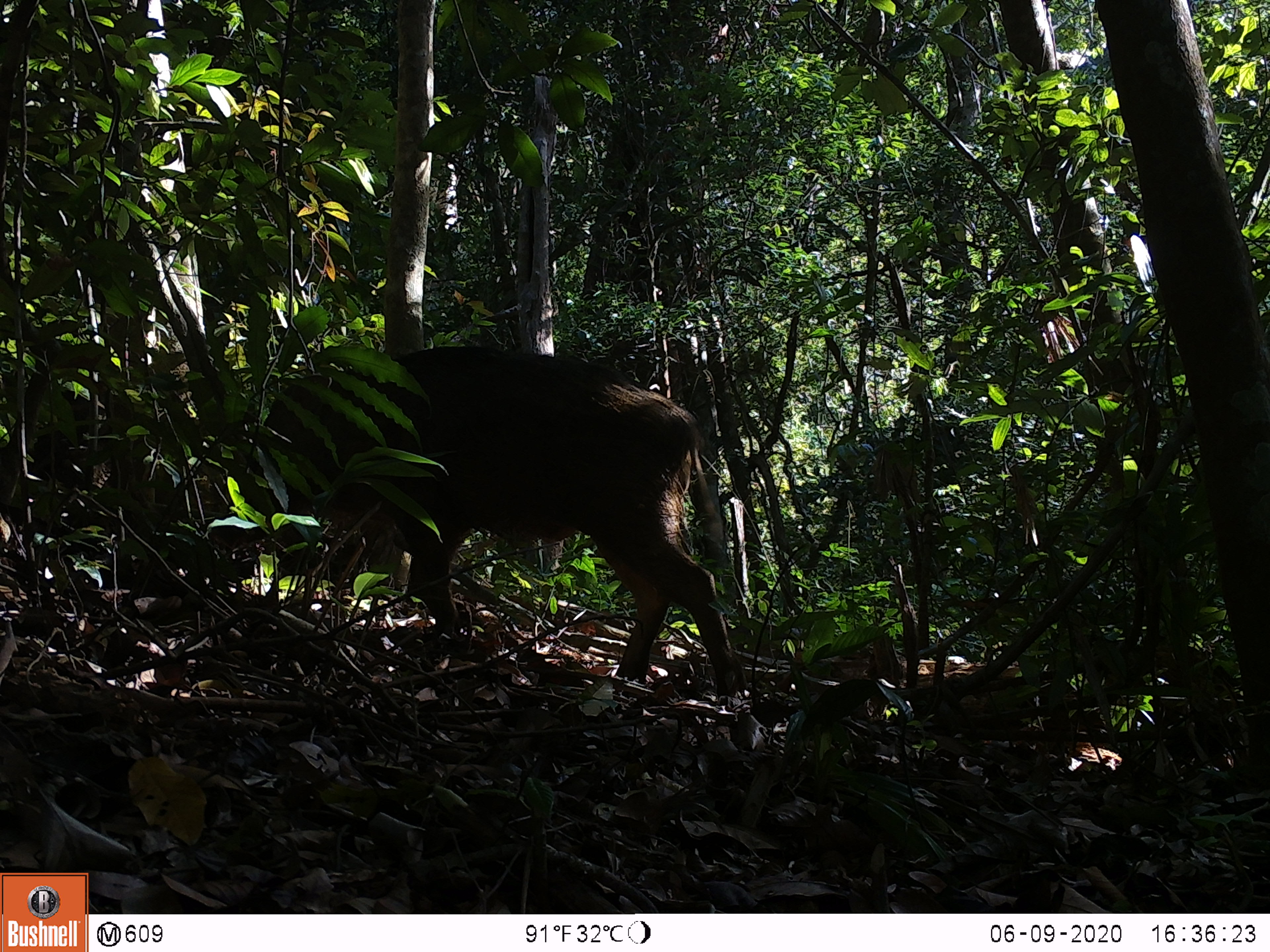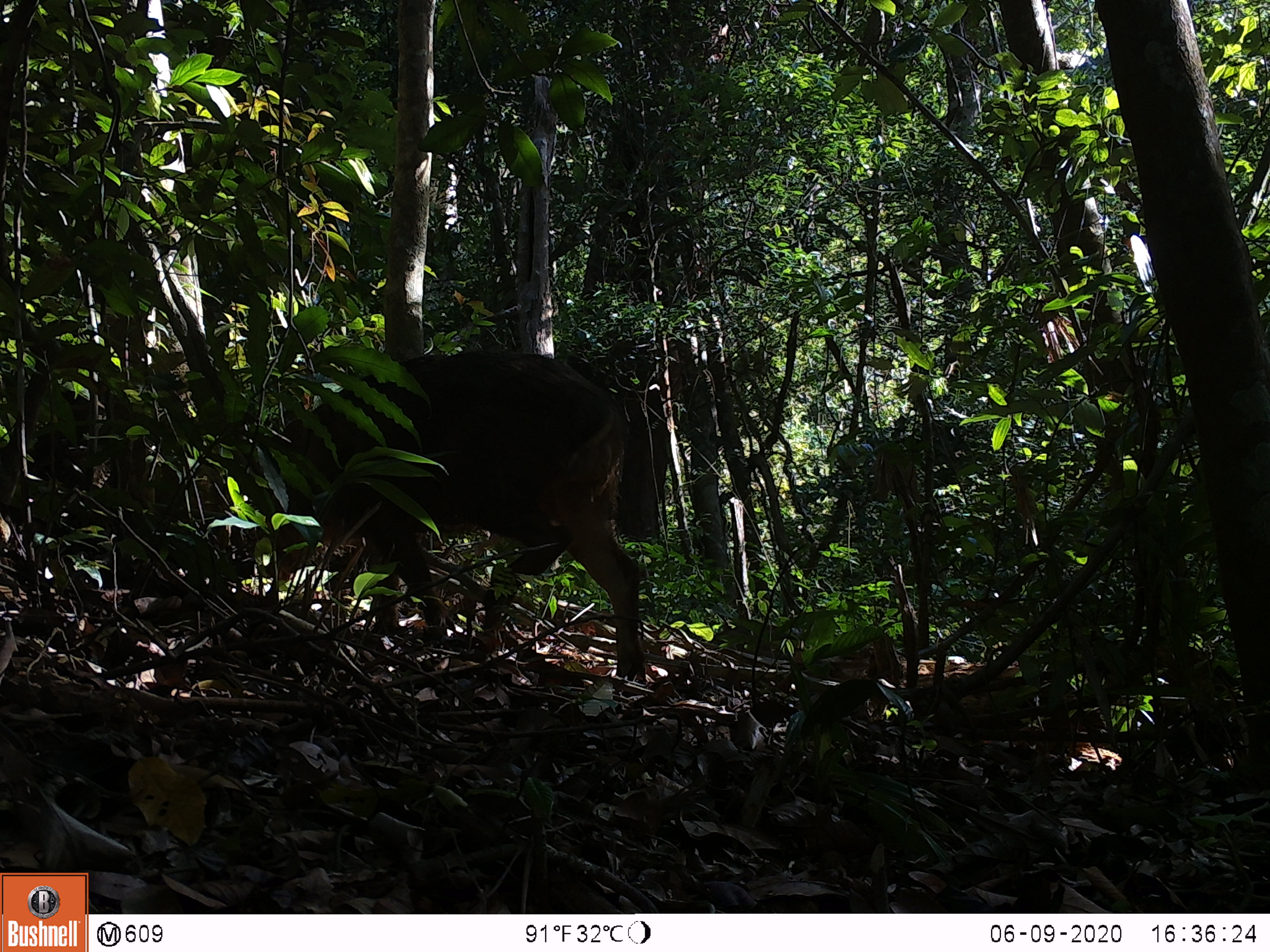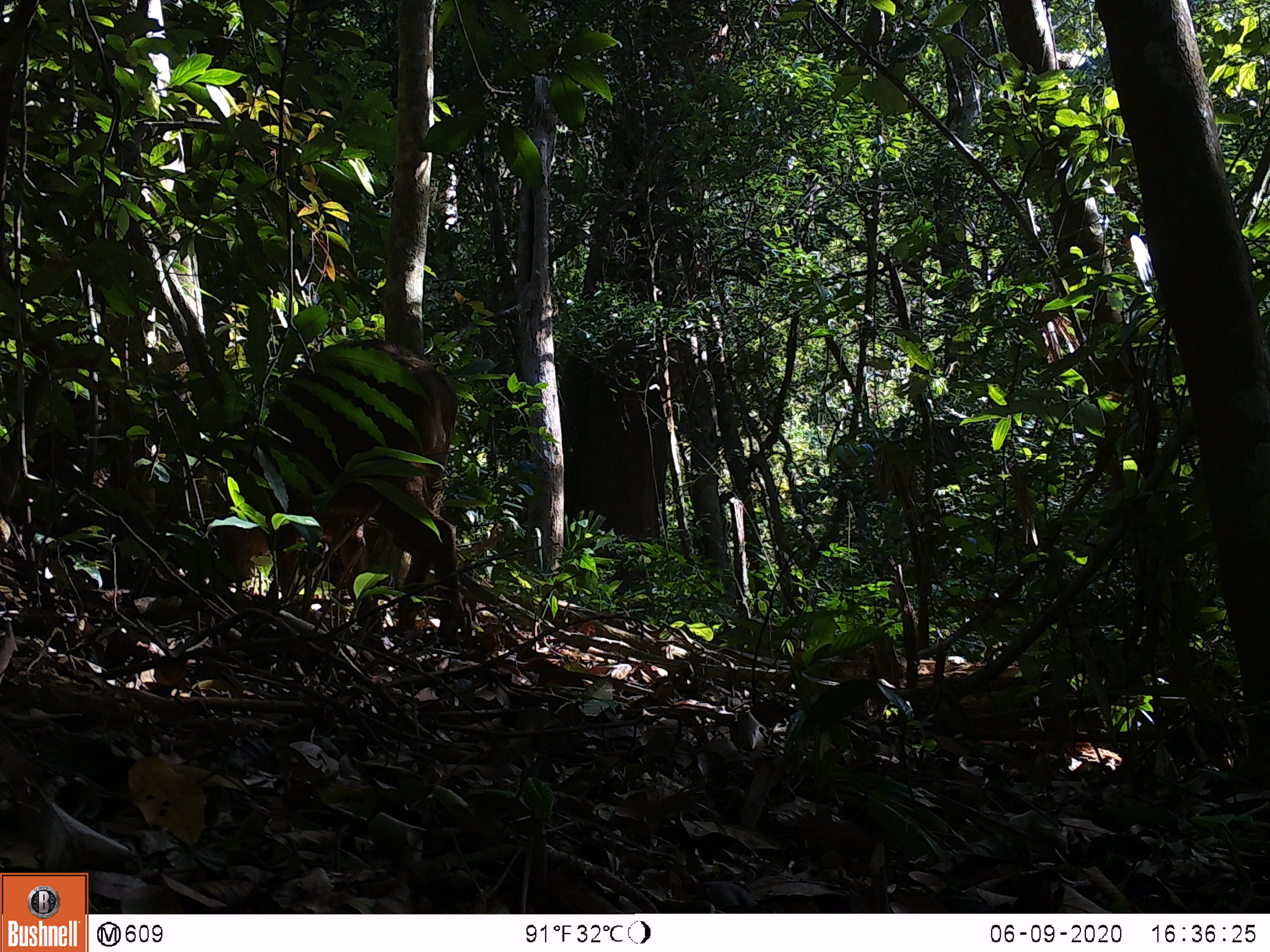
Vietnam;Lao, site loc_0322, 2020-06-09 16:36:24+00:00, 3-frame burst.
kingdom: Animalia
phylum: Chordata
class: Mammalia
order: Artiodactyla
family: Suidae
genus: Sus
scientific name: Sus scrofa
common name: eurasian wild pig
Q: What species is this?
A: Eurasian wild pig (Sus scrofa).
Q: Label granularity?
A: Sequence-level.